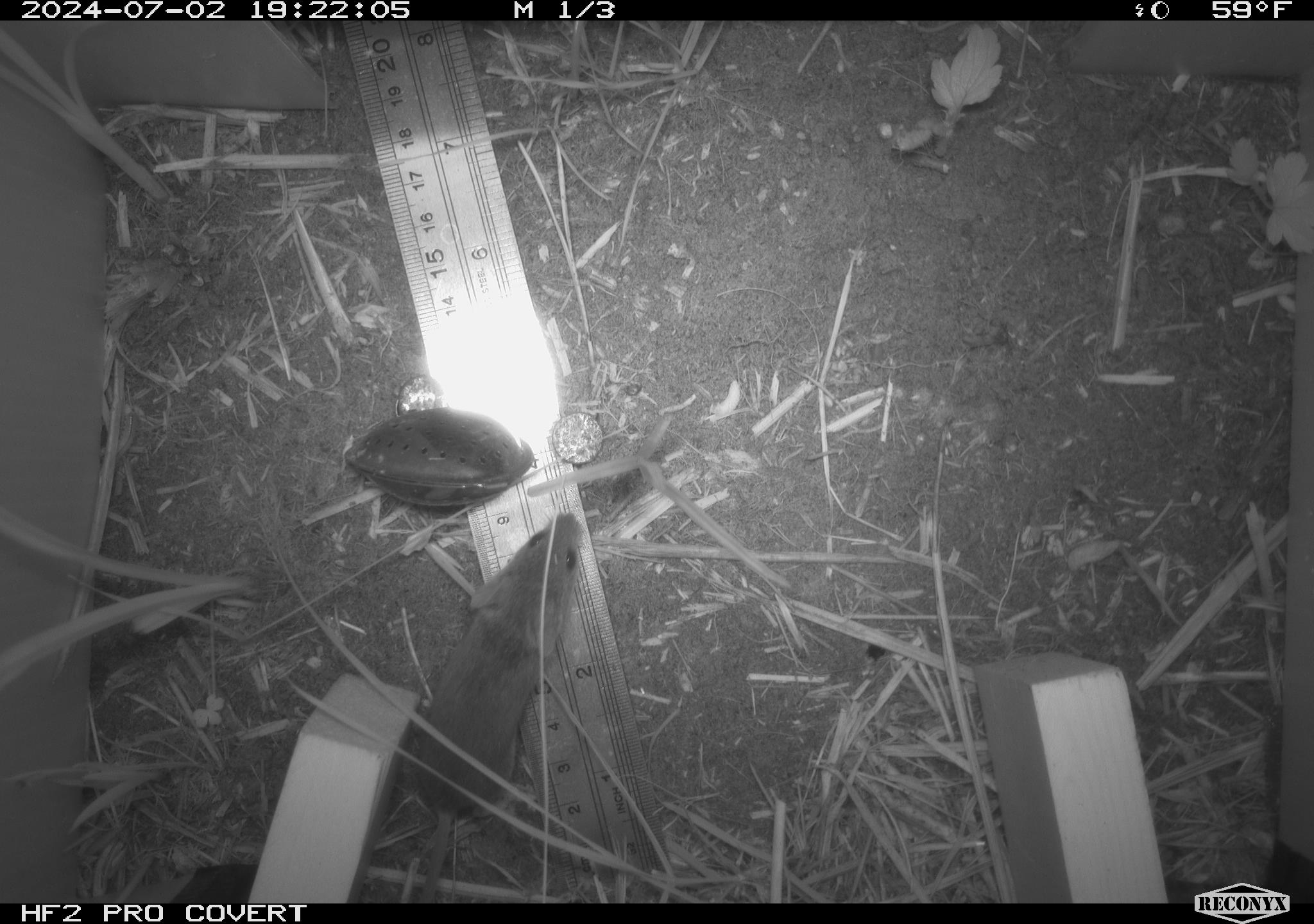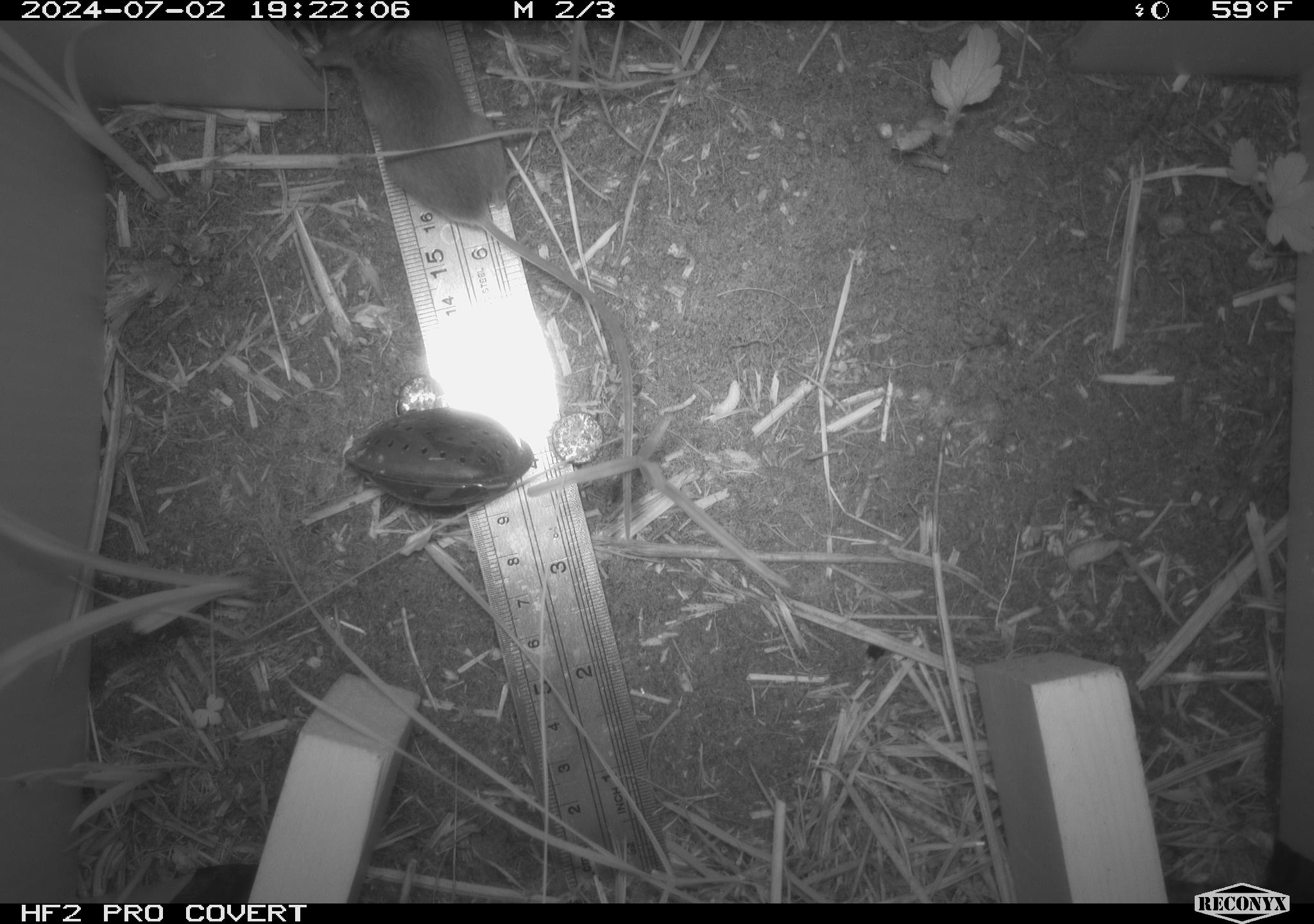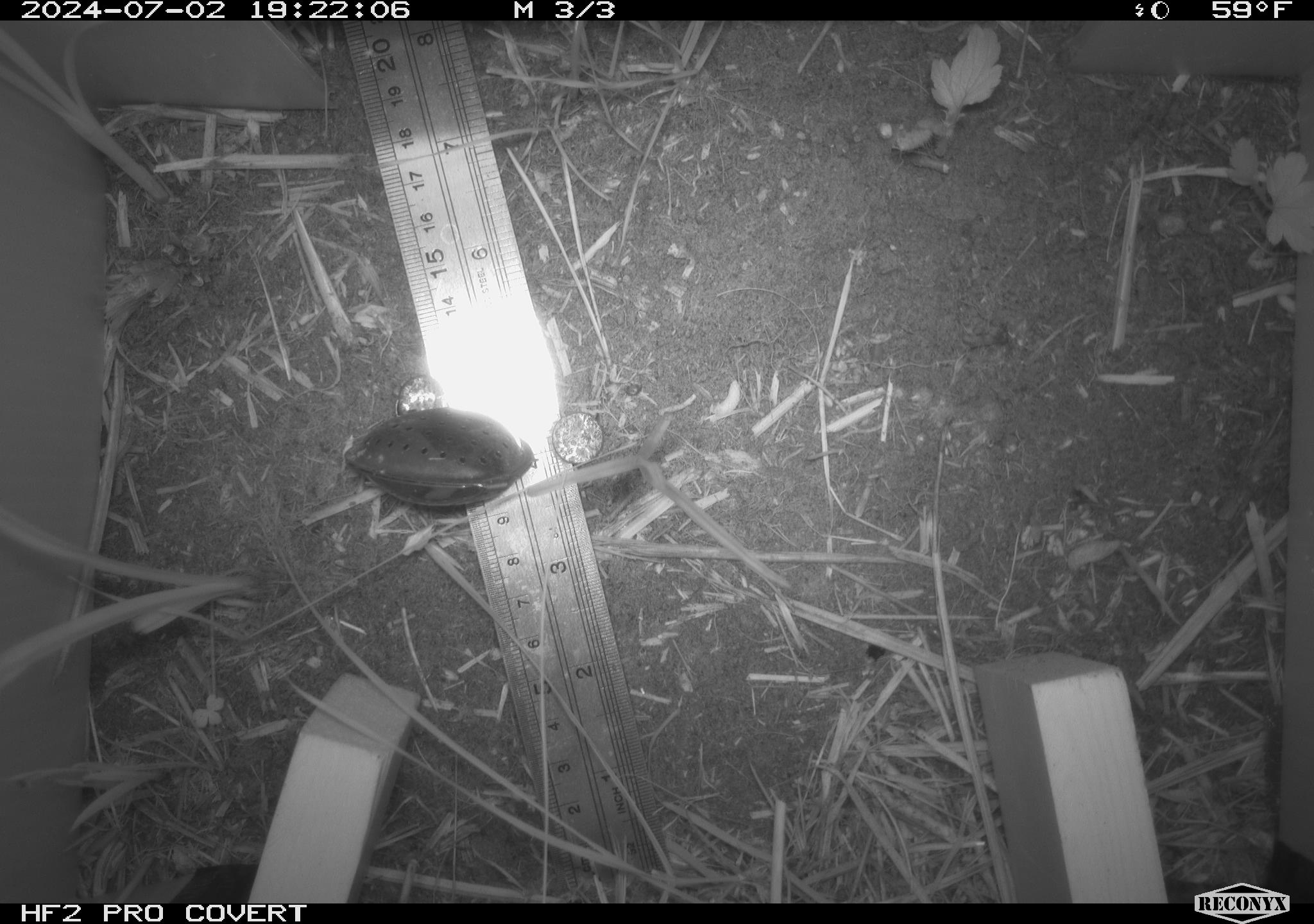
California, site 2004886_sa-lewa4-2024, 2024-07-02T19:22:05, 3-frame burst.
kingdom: Animalia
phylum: Chordata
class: Mammalia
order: Rodentia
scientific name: Rodentia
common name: rodent